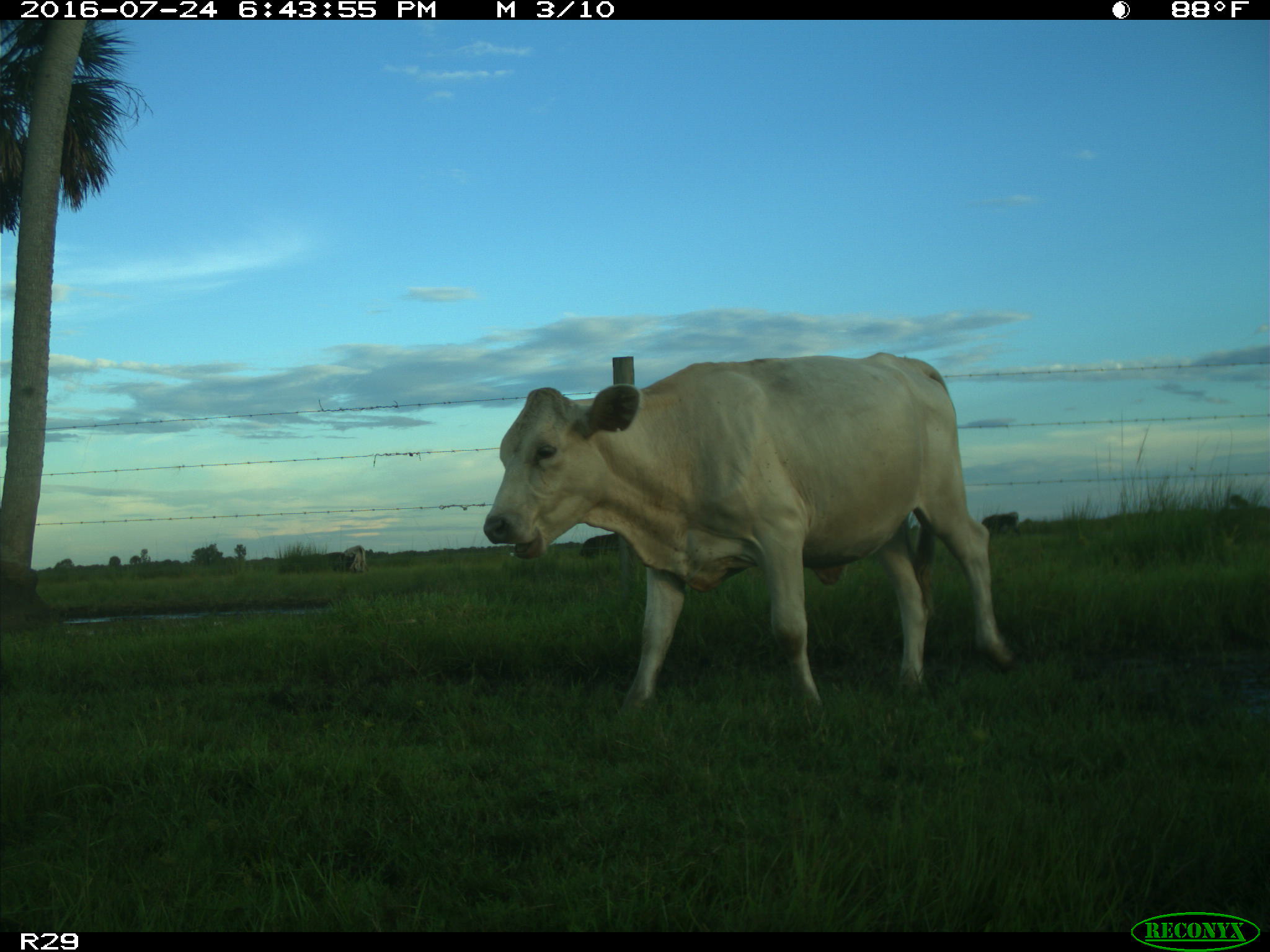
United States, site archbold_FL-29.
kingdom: Animalia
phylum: Chordata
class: Mammalia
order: Artiodactyla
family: Bovidae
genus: Bos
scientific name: Bos taurus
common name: domestic cow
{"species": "Bos taurus (domestic cow)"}